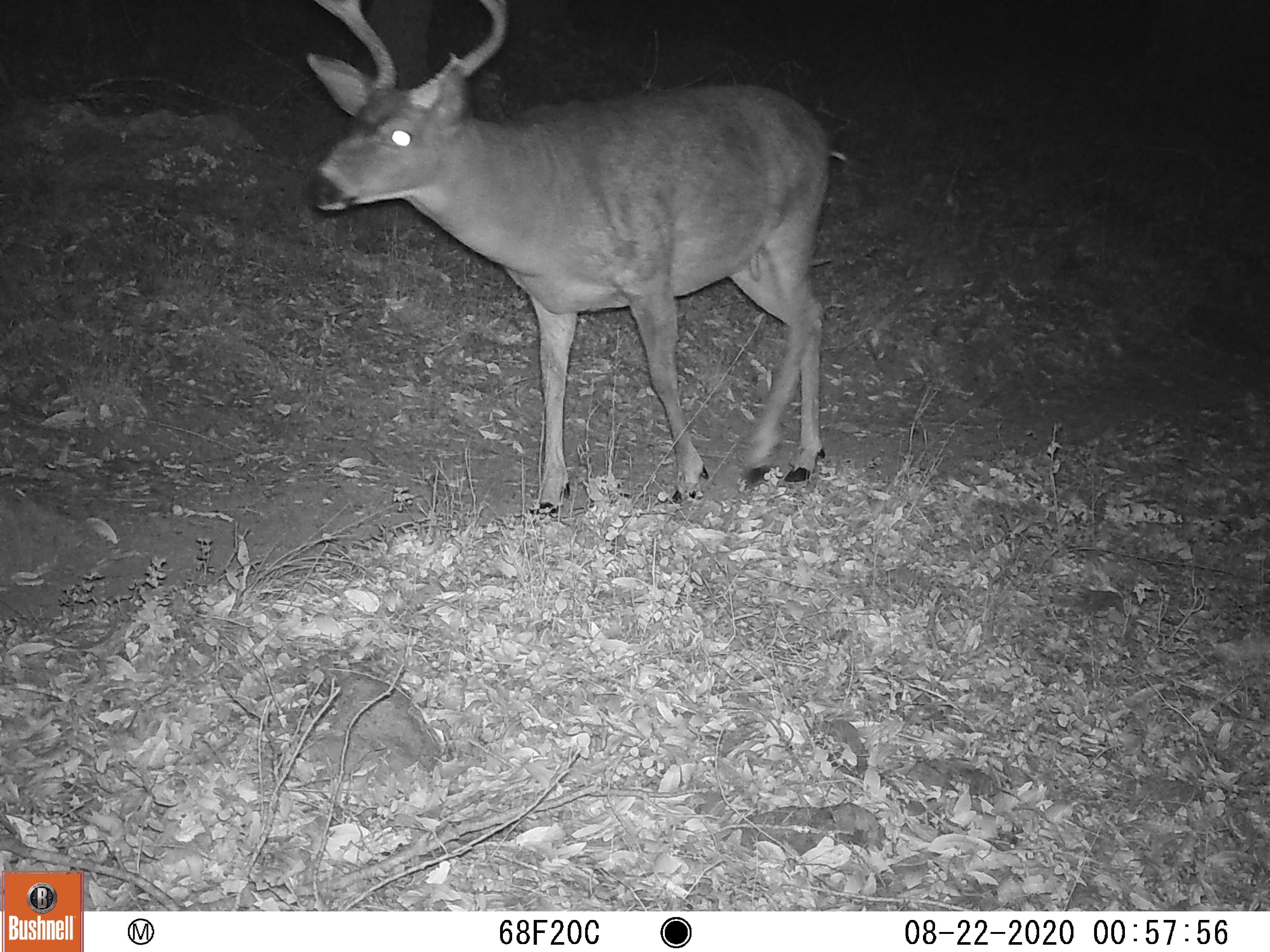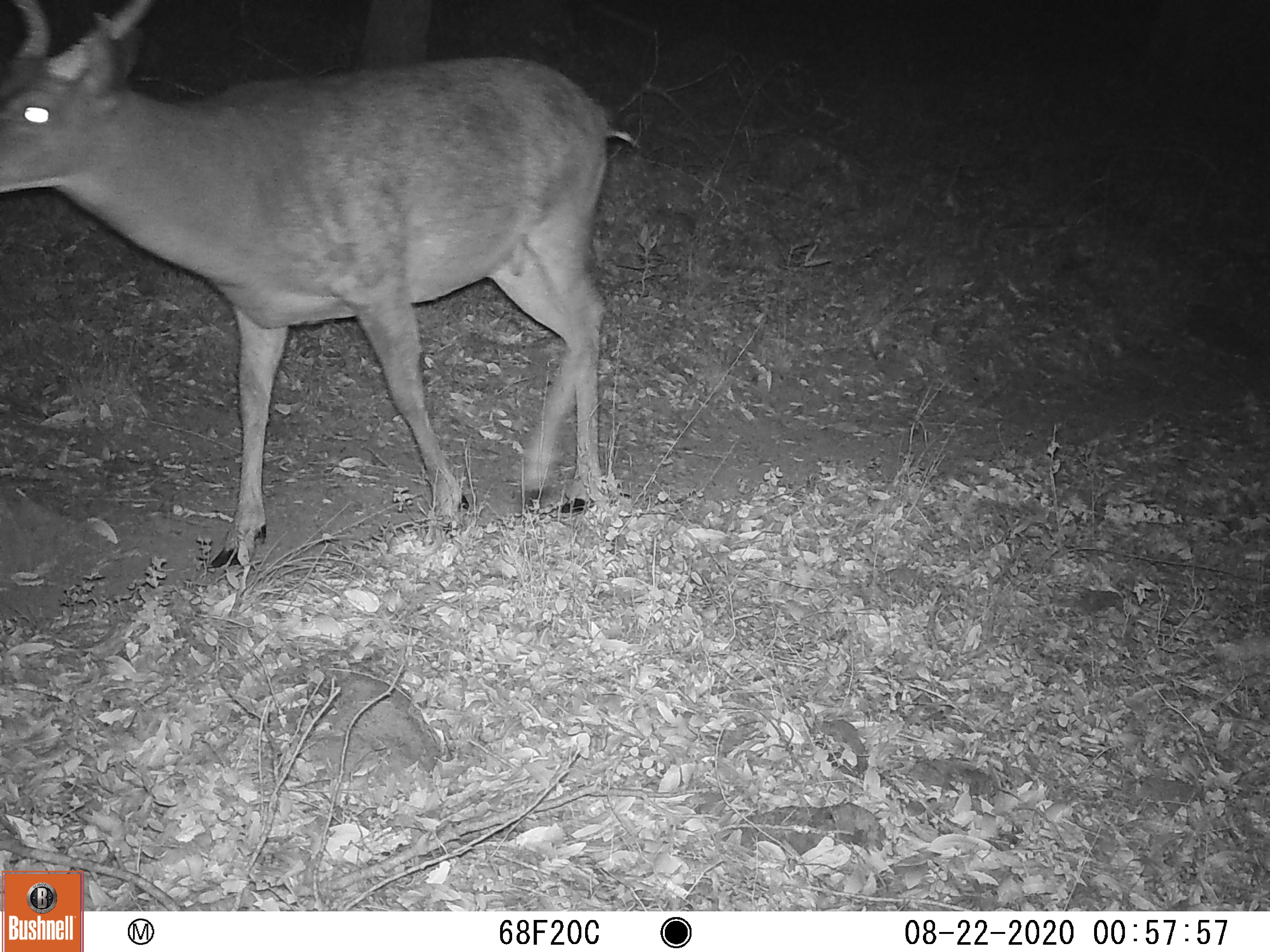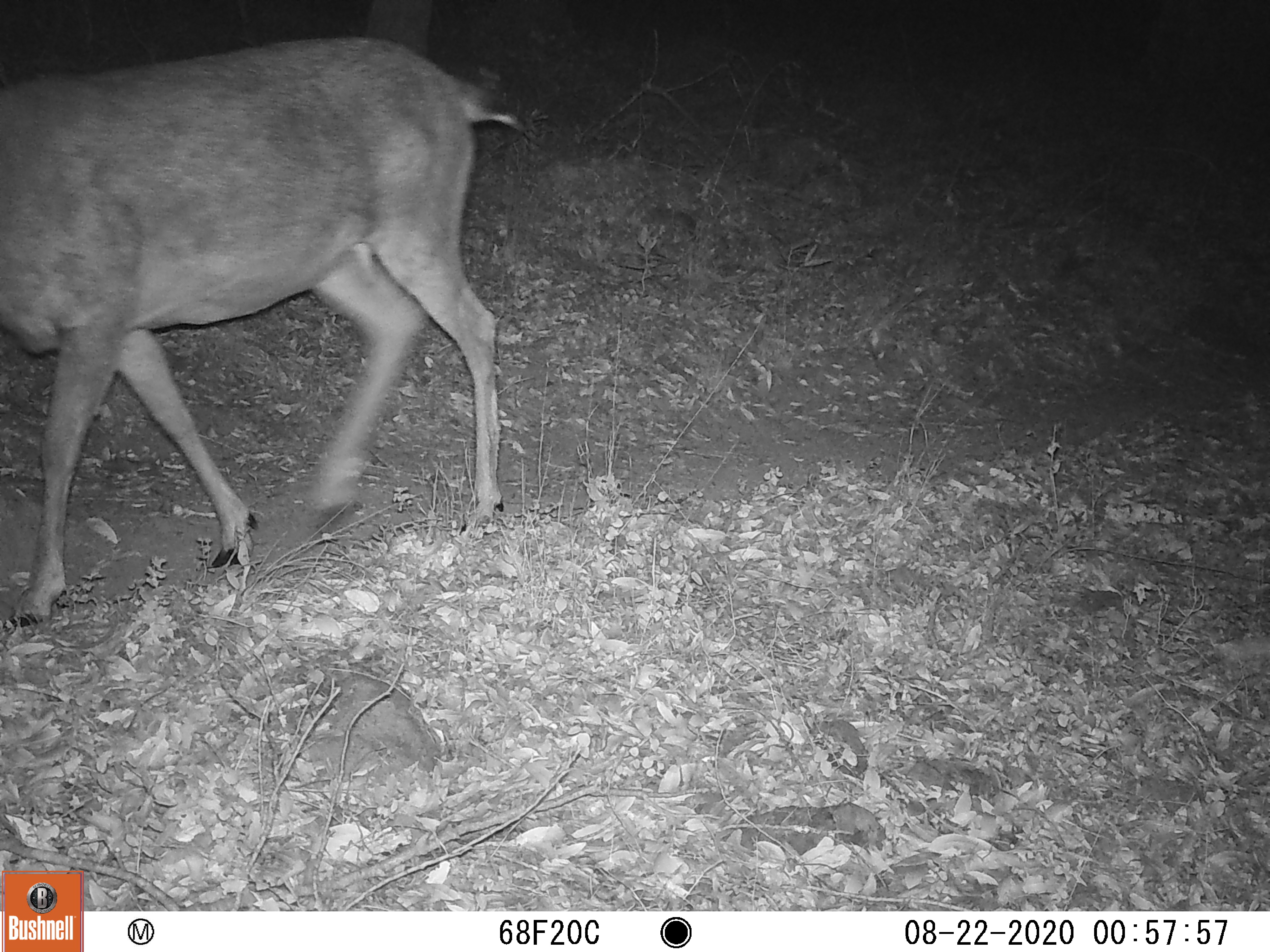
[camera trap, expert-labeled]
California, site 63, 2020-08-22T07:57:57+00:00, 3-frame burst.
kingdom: Animalia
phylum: Chordata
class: Mammalia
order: Artiodactyla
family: Cervidae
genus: Odocoileus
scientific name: Odocoileus hemionus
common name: mule deer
Mule deer (Odocoileus hemionus).